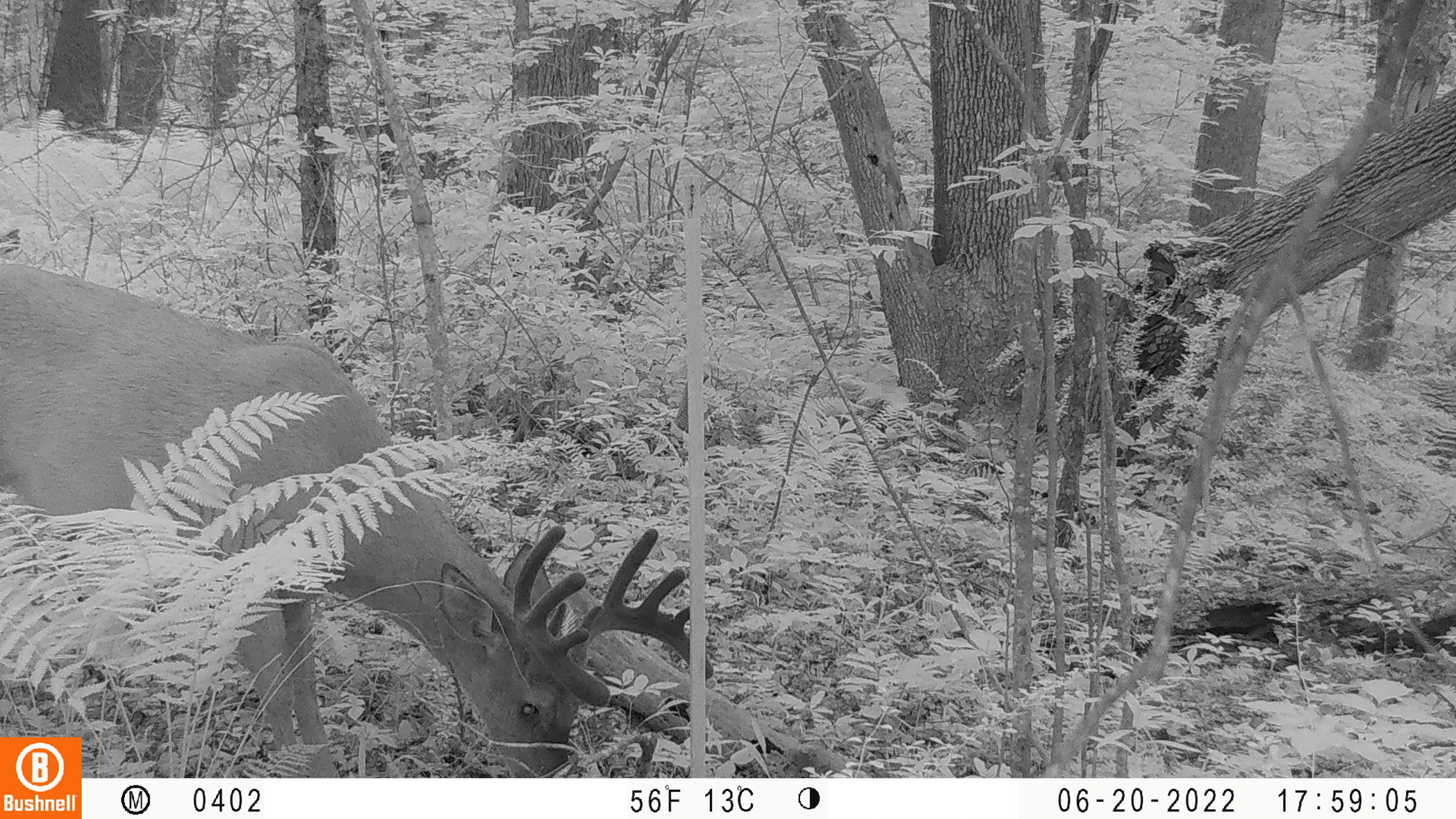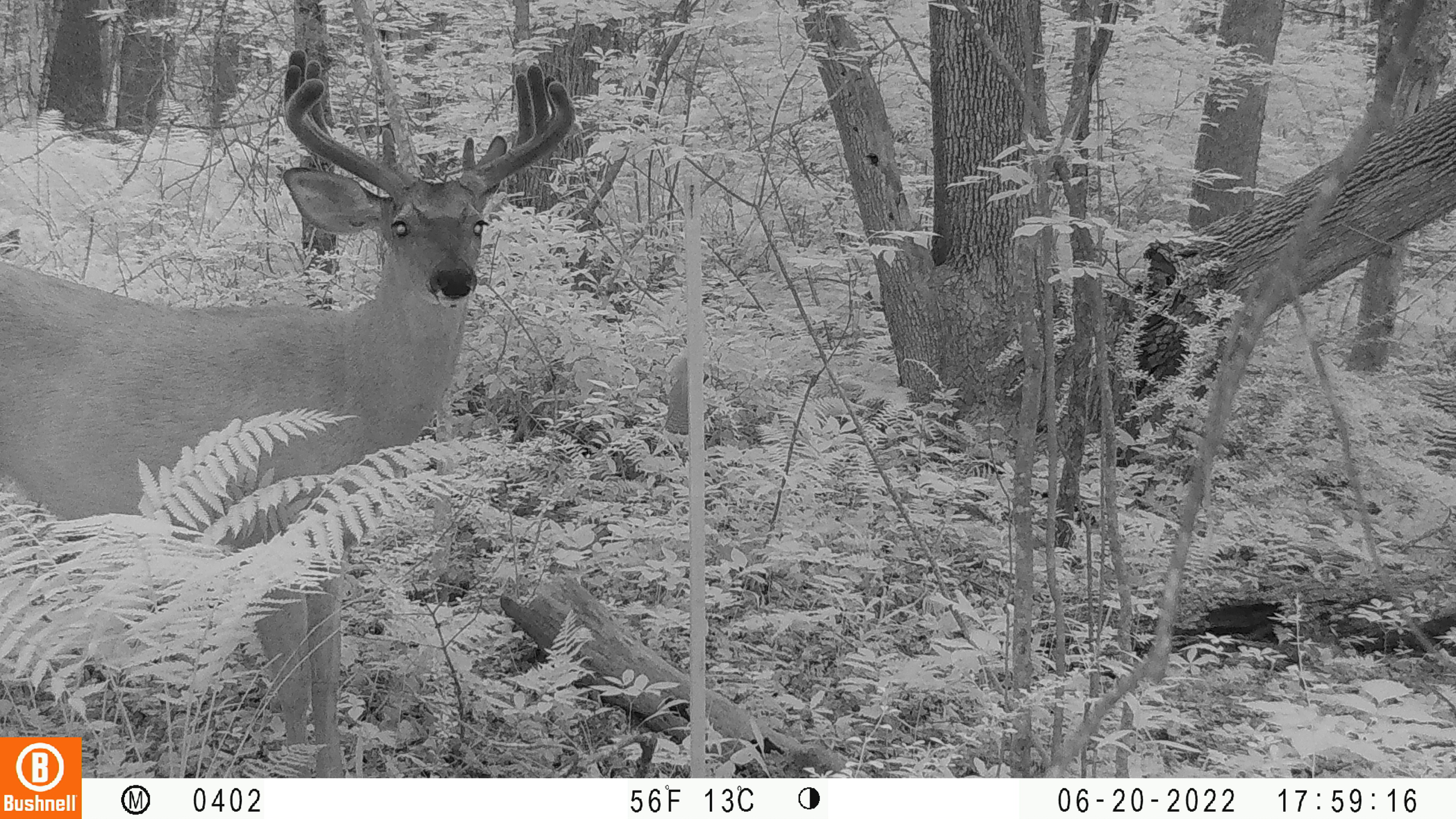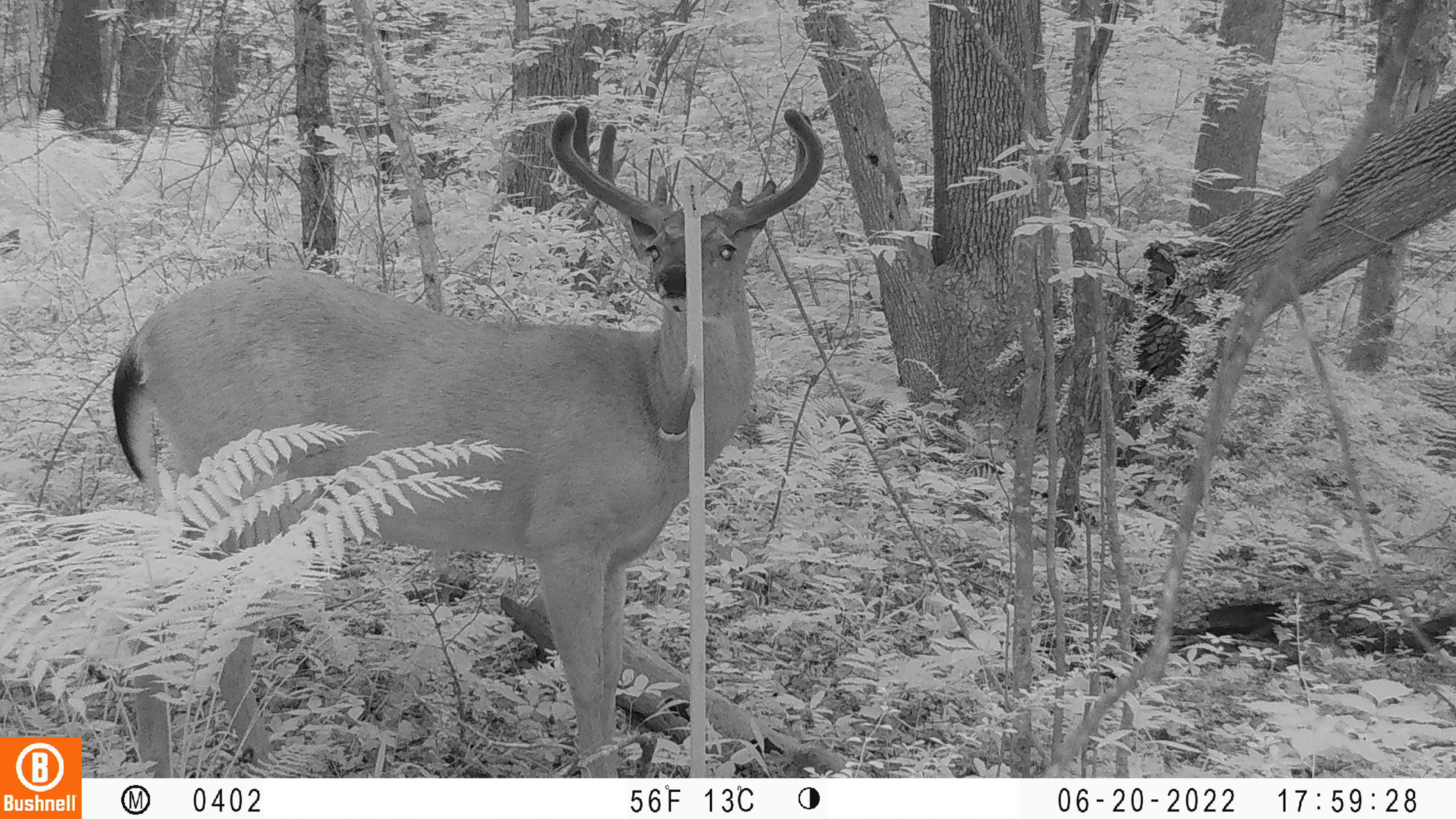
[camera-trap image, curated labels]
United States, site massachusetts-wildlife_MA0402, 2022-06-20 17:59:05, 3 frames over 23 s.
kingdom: Animalia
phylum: Chordata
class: Mammalia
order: Artiodactyla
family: Cervidae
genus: Odocoileus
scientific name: Odocoileus virginianus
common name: white-tailed deer